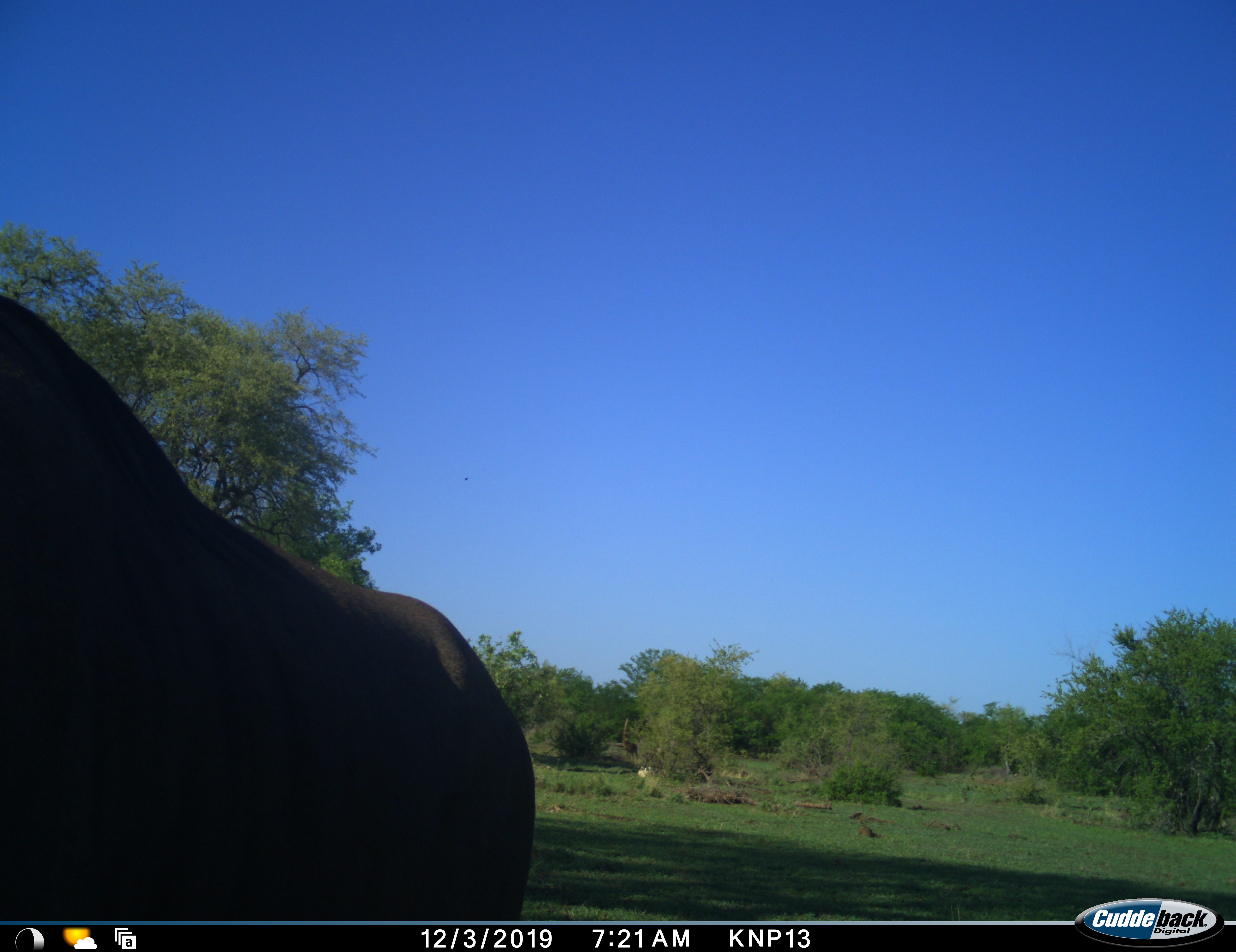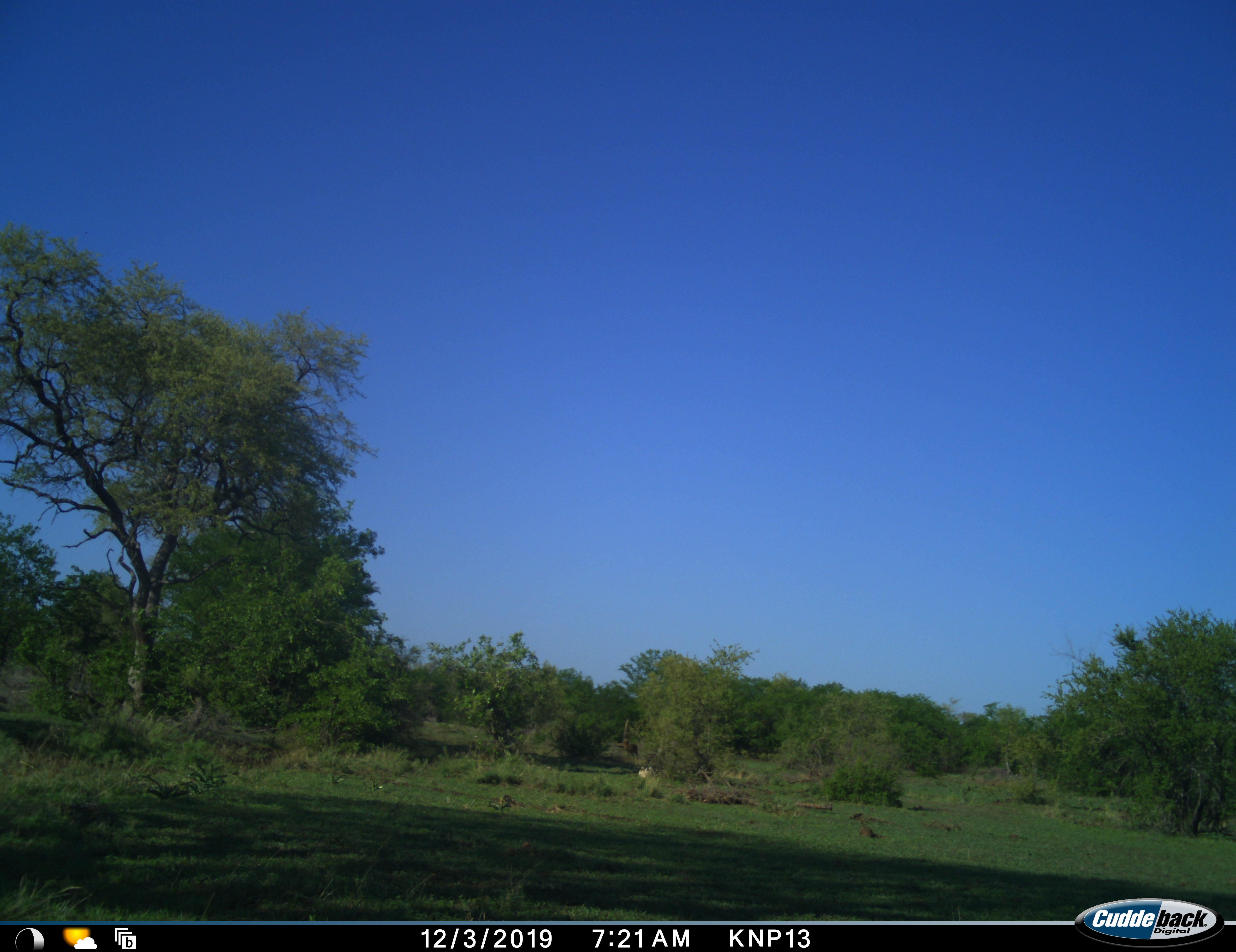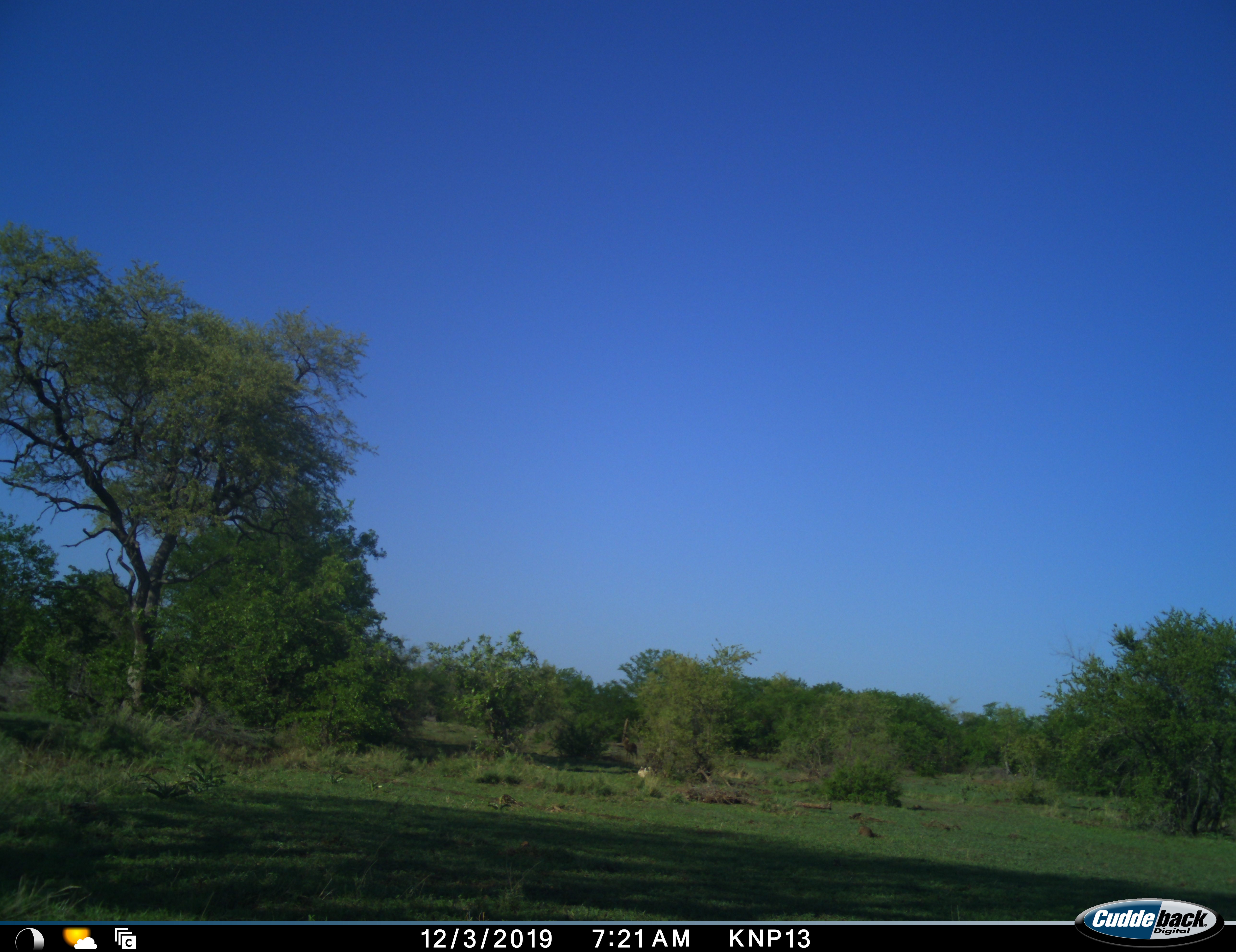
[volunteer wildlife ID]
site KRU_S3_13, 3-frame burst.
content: unidentified animal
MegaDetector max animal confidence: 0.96